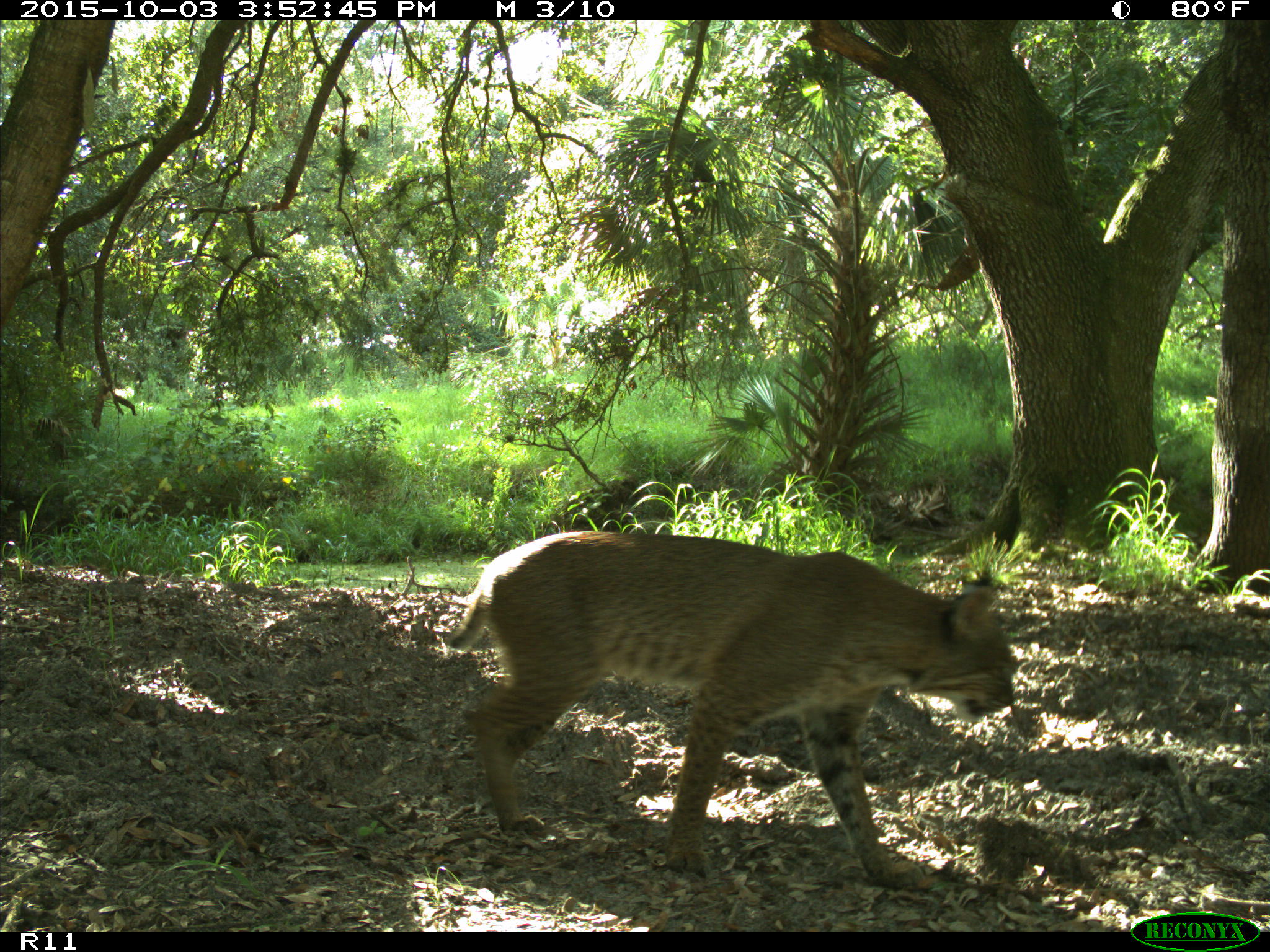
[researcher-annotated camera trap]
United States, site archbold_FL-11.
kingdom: Animalia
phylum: Chordata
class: Mammalia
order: Carnivora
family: Felidae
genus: Lynx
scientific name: Lynx rufus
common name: bobcat